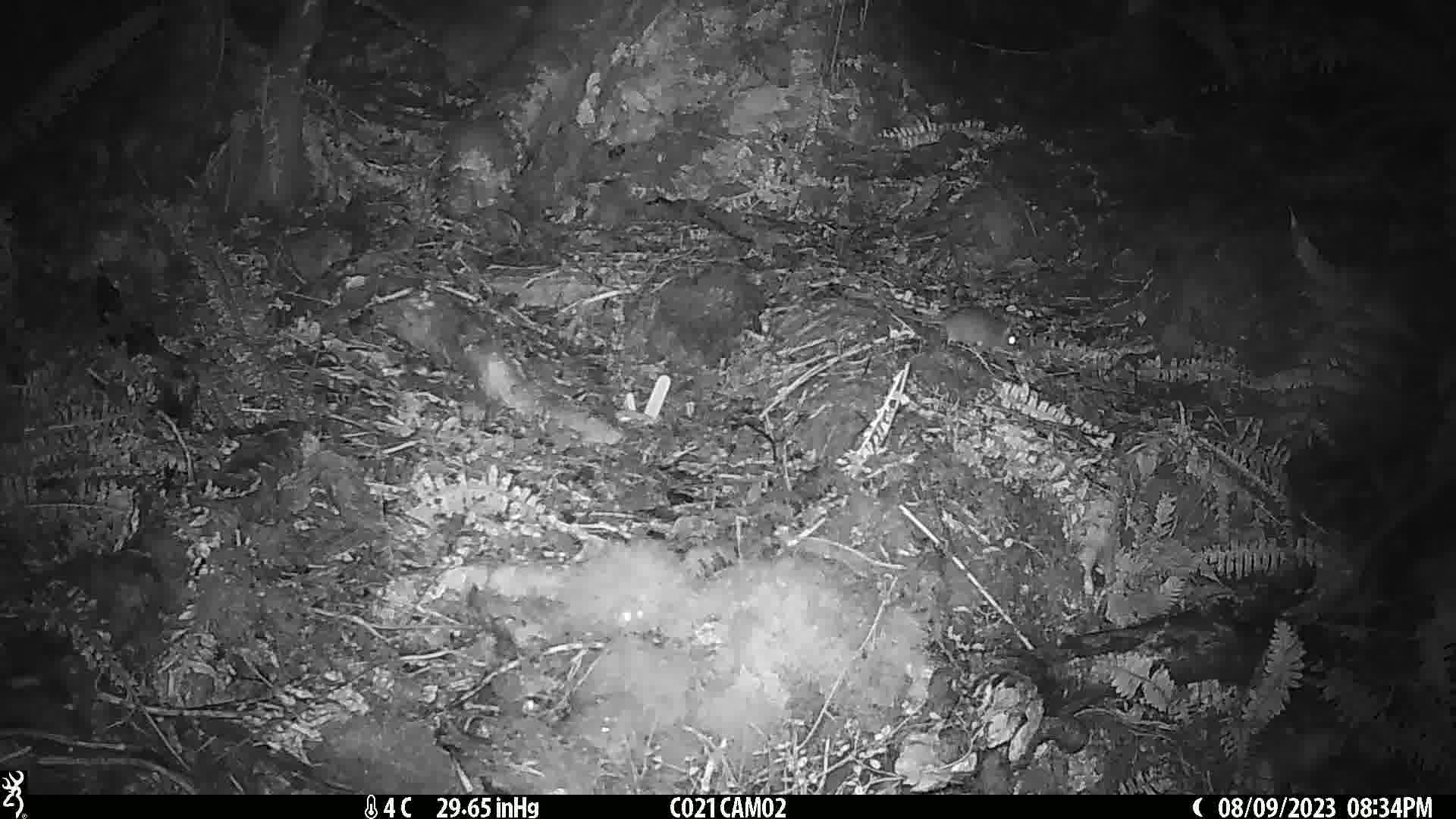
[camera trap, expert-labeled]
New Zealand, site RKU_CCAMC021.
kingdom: Animalia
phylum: Chordata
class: Mammalia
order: Rodentia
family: Muridae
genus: Rattus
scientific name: Rattus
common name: rat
Rat (Rattus).